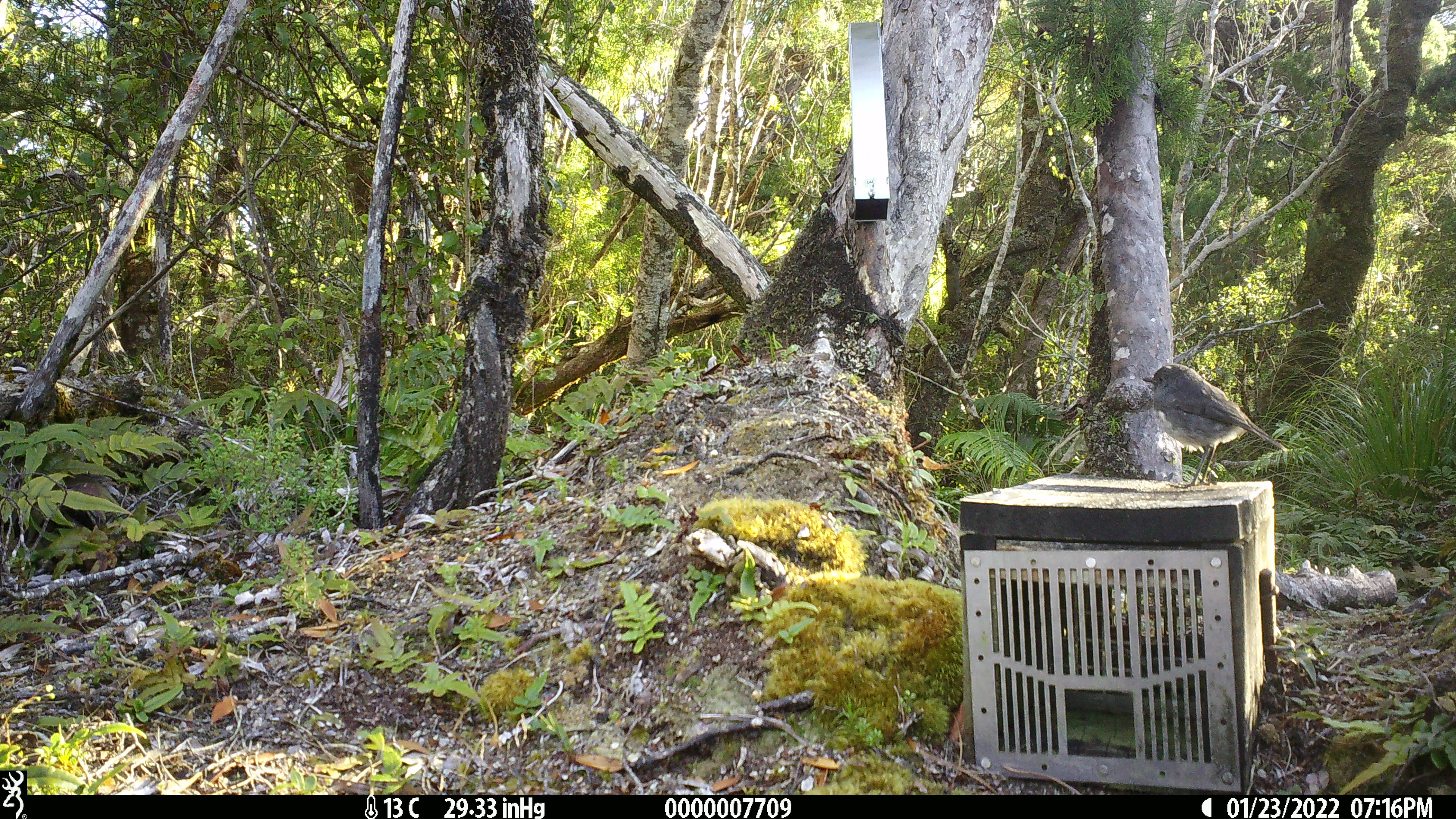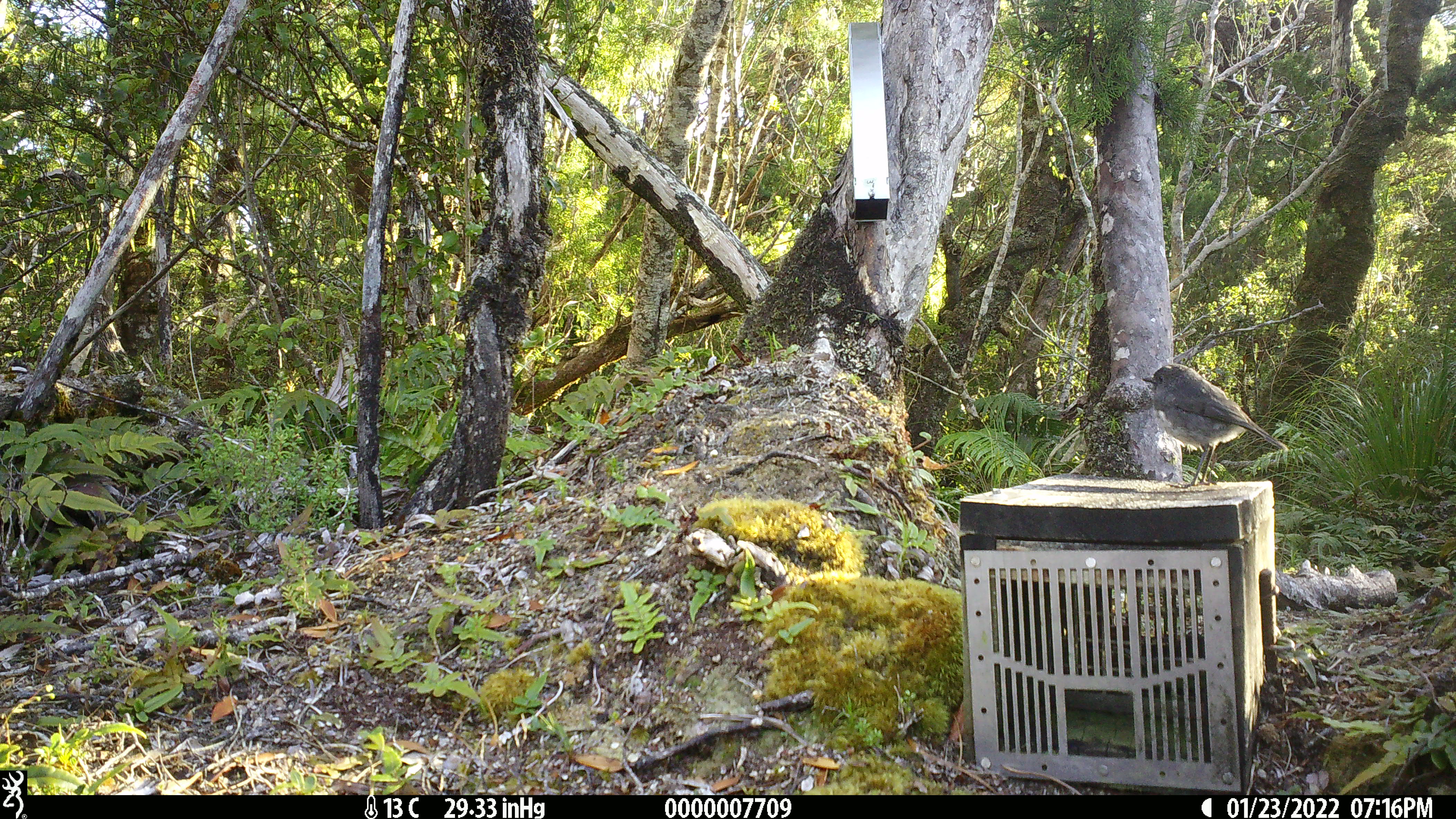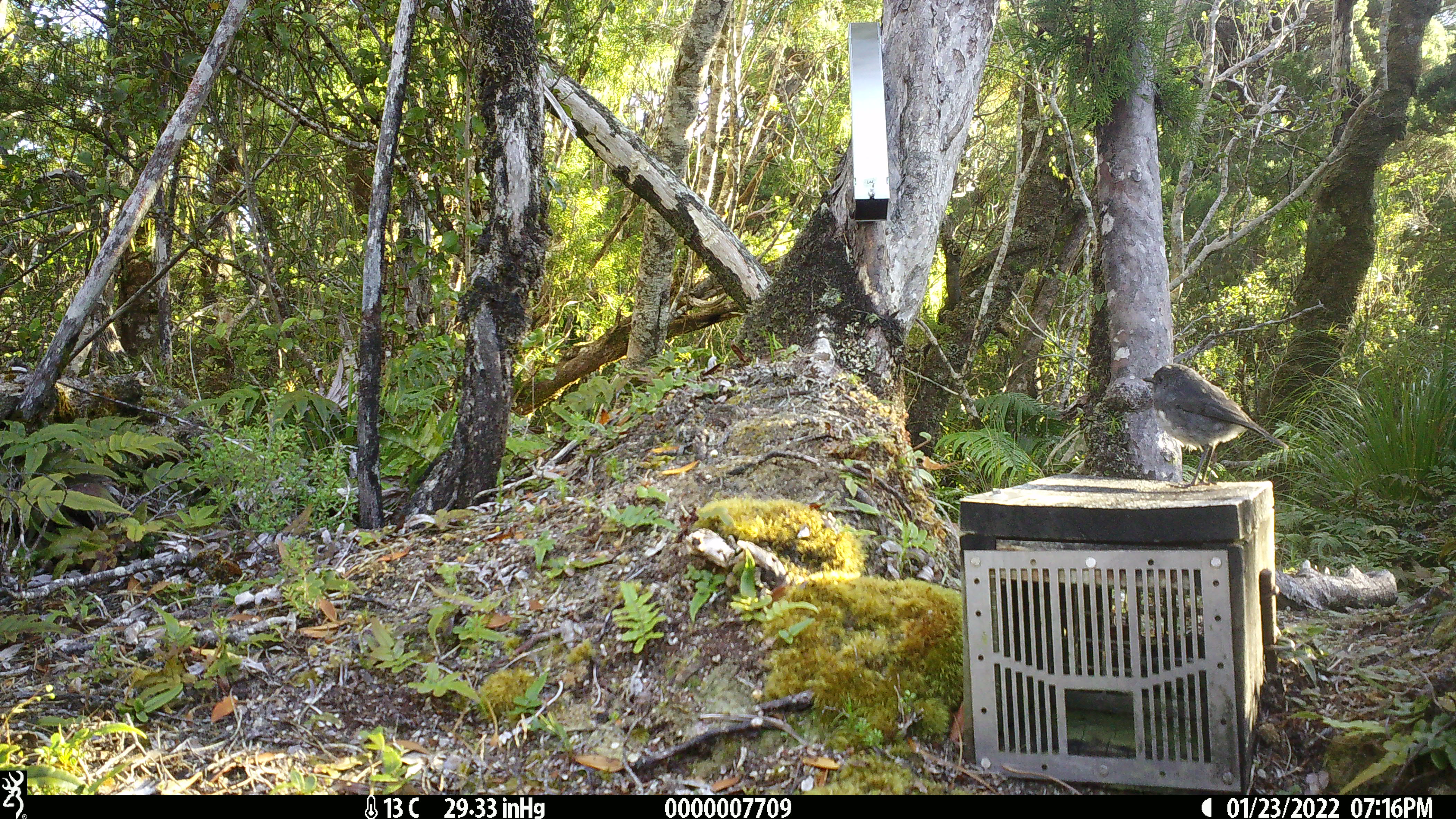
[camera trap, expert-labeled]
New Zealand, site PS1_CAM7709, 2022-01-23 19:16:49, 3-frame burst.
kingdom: Animalia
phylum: Chordata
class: Aves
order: Passeriformes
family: Petroicidae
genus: Petroica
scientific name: Petroica australis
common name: new zealand robin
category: robin